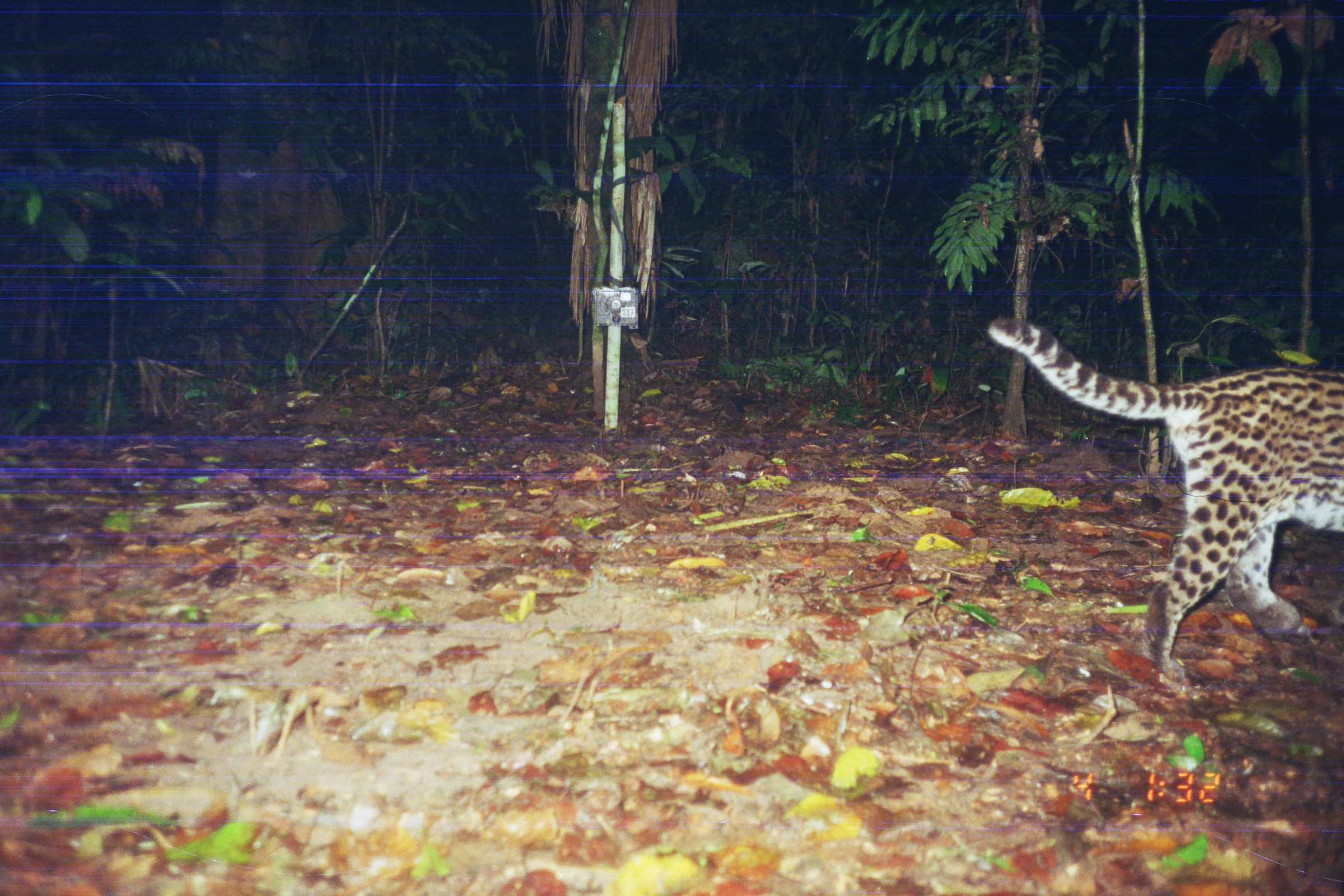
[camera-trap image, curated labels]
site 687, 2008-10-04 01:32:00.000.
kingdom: Animalia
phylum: Chordata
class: Mammalia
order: Carnivora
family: Felidae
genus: Leopardus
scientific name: Leopardus pardalis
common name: ocelot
Leopardus pardalis (ocelot).